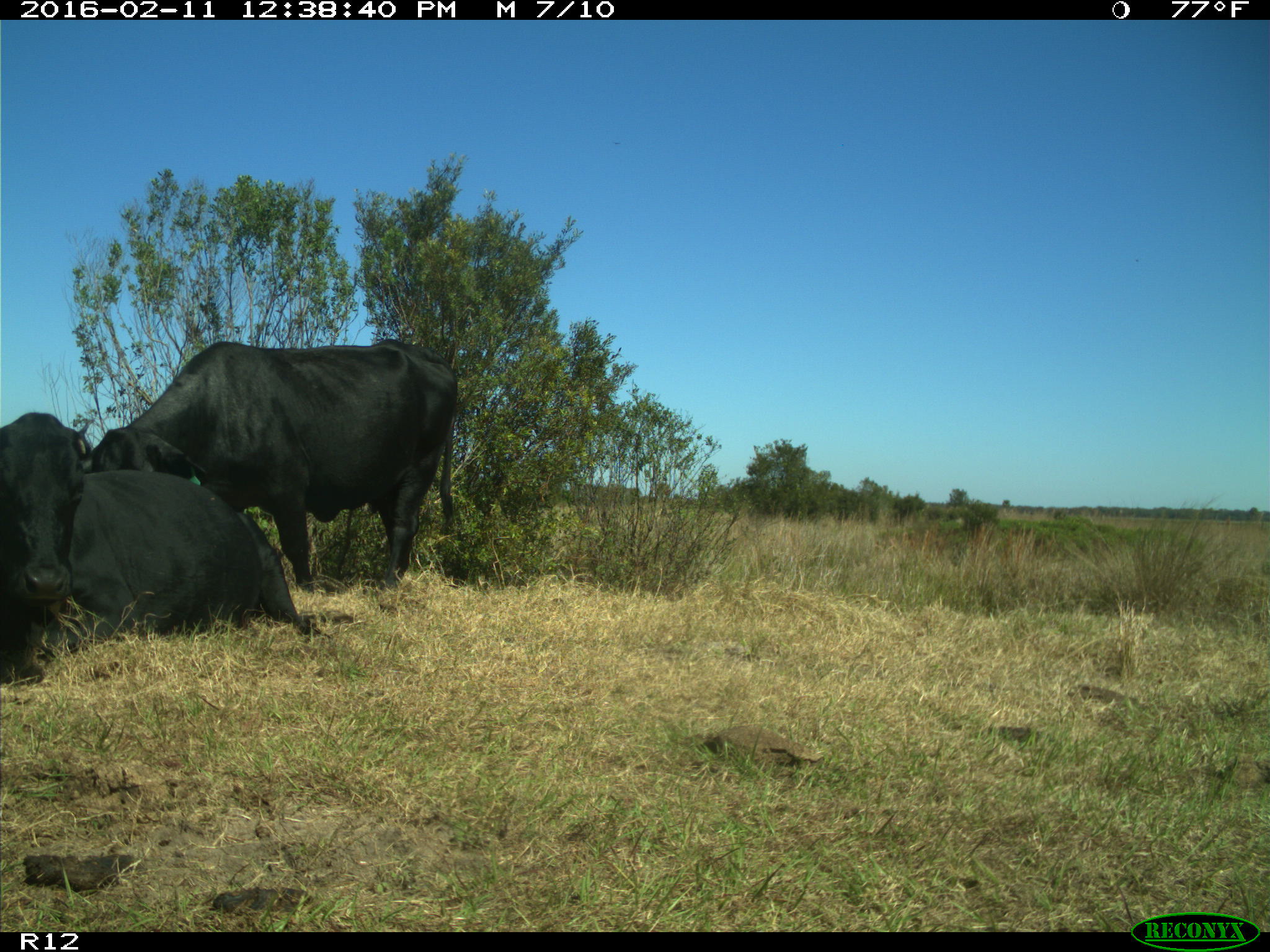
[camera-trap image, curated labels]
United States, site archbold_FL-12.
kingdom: Animalia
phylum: Chordata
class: Mammalia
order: Artiodactyla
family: Bovidae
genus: Bos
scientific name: Bos taurus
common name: domestic cow